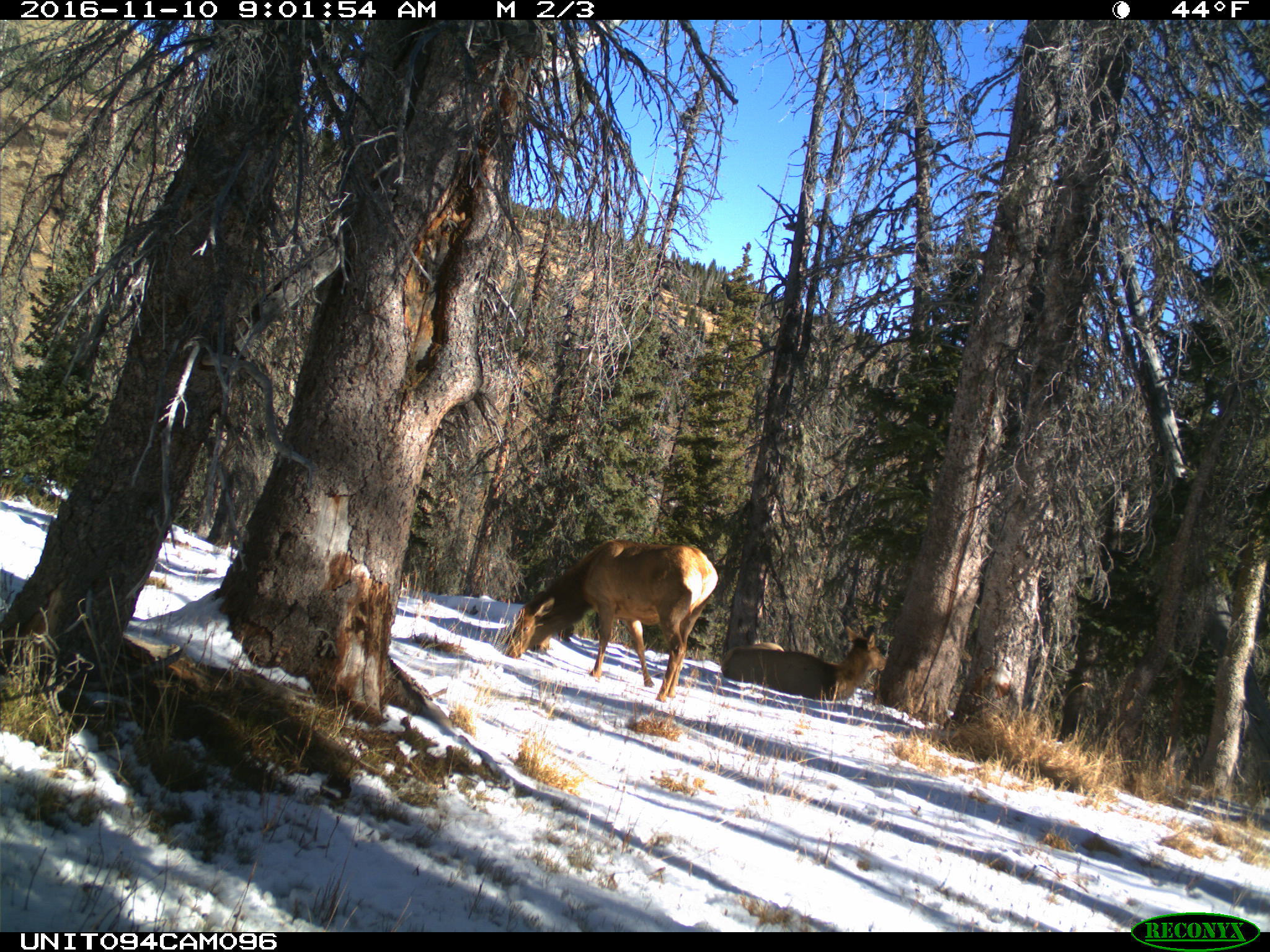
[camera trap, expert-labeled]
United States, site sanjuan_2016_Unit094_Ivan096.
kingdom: Animalia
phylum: Chordata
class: Mammalia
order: Artiodactyla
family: Cervidae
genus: Cervus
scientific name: Cervus elaphus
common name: red deer